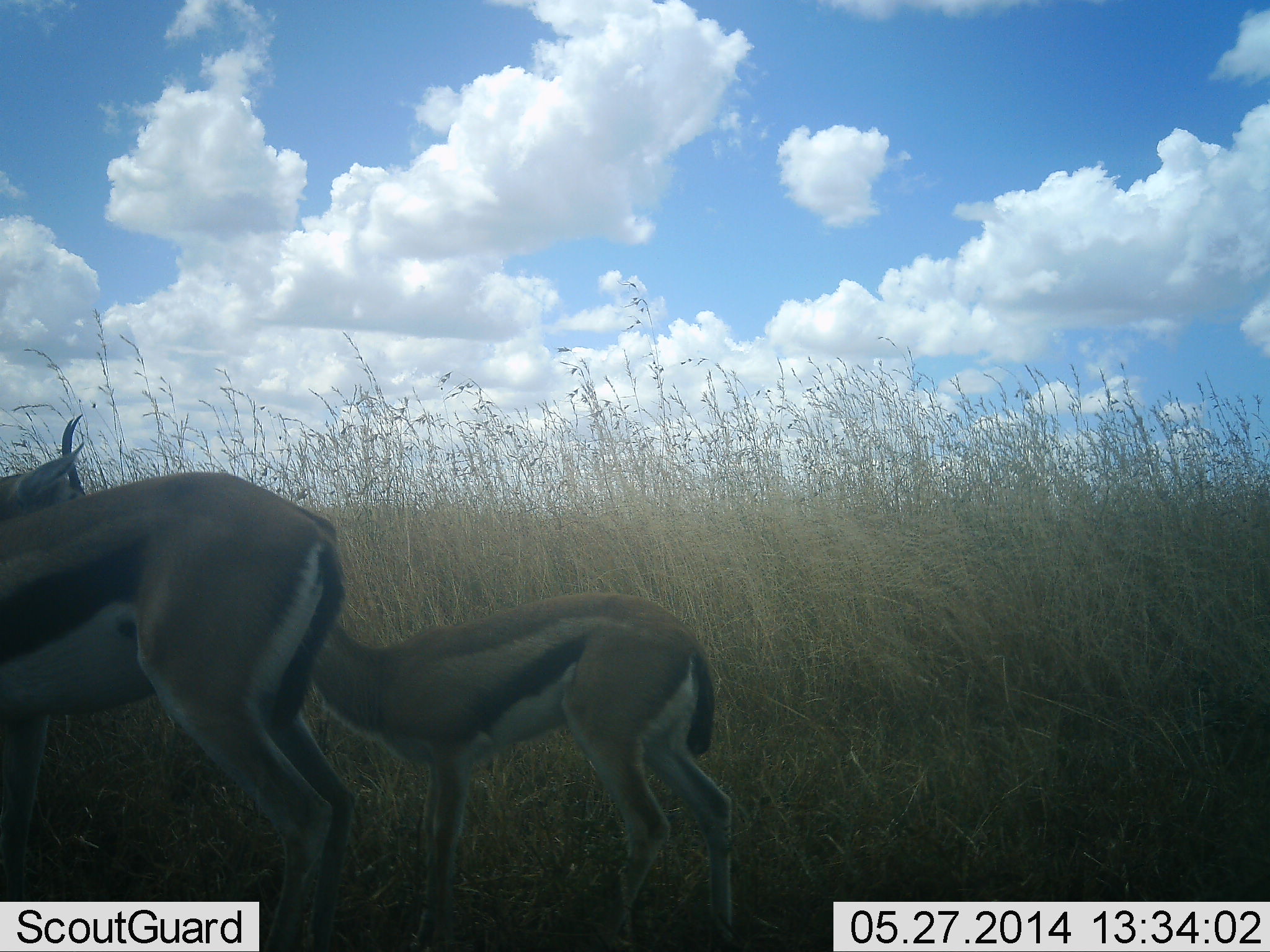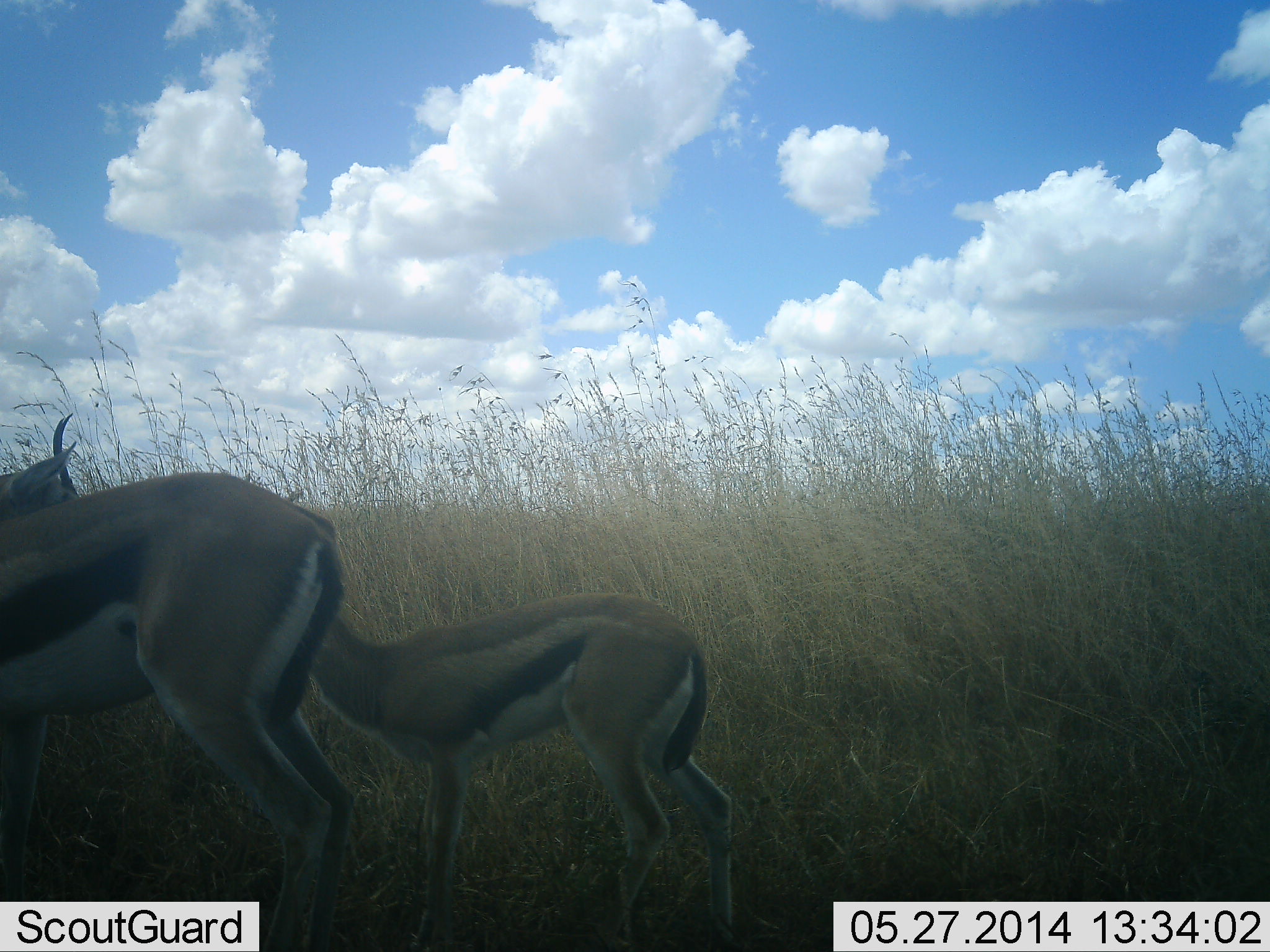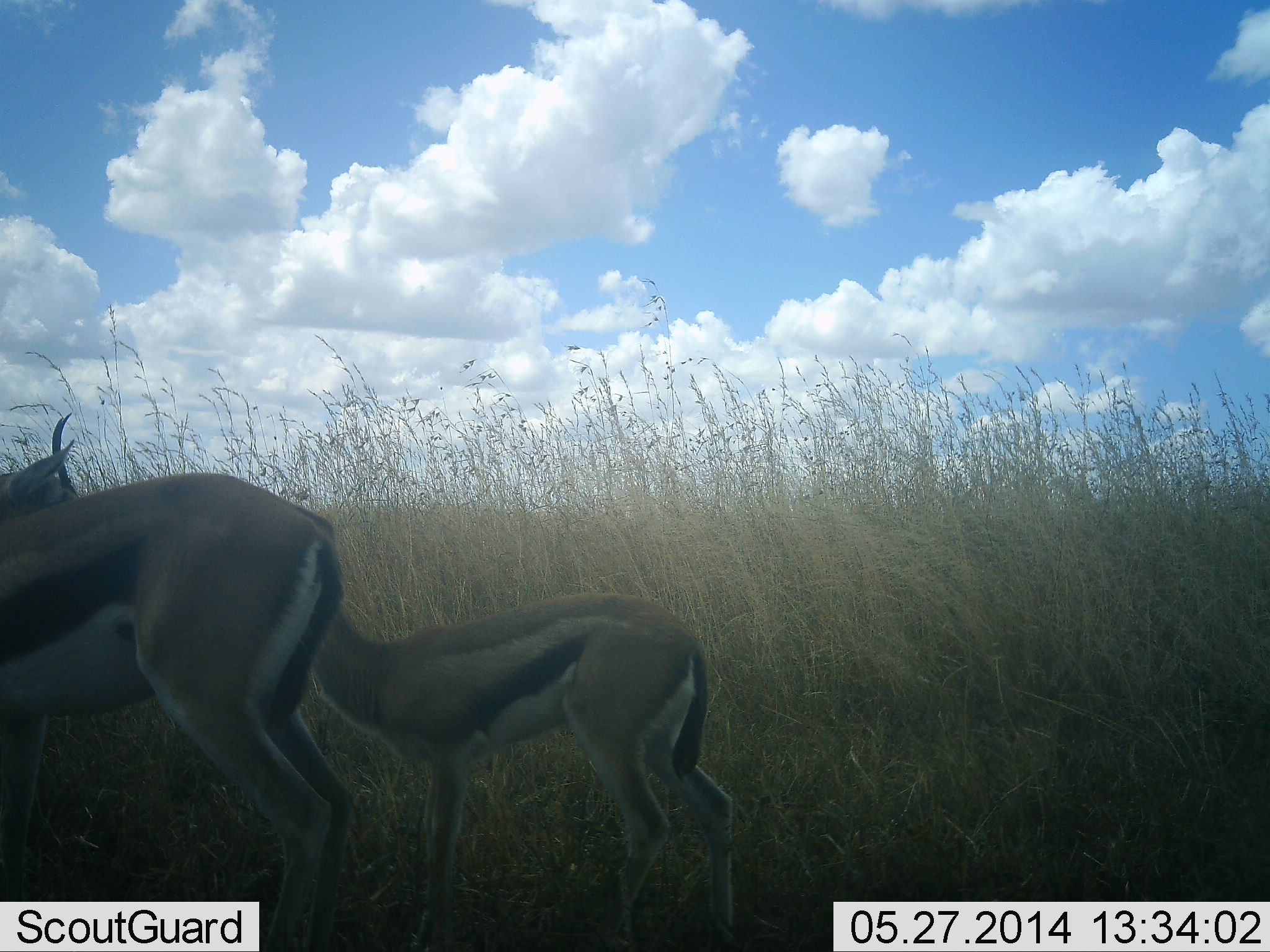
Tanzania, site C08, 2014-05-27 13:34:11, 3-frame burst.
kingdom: Animalia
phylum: Chordata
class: Mammalia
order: Artiodactyla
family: Bovidae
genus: Eudorcas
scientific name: Eudorcas thomsonii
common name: thomson's gazelle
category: gazellethomsons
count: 3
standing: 80%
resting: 10%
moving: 0%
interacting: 20%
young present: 80%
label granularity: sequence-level